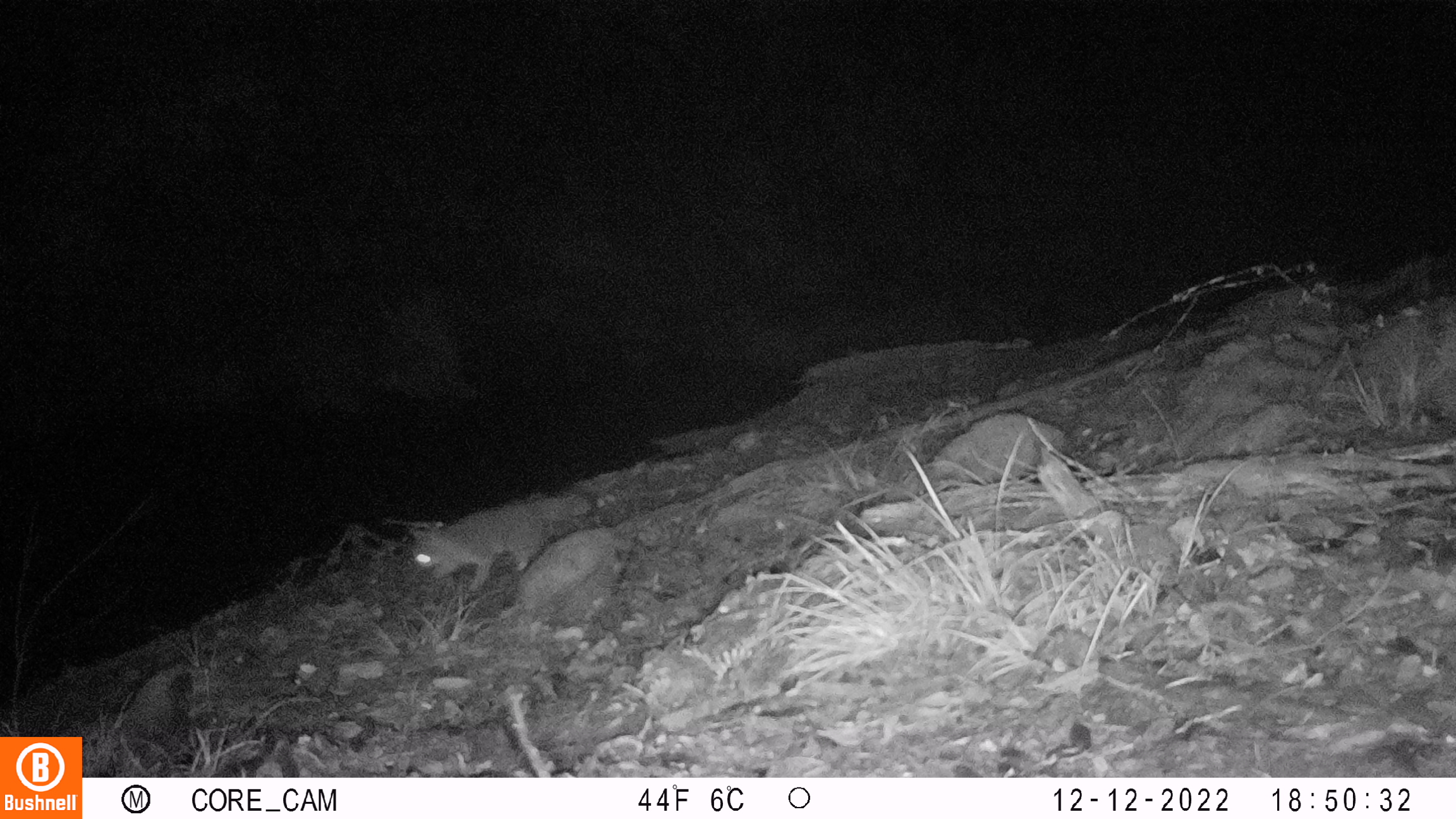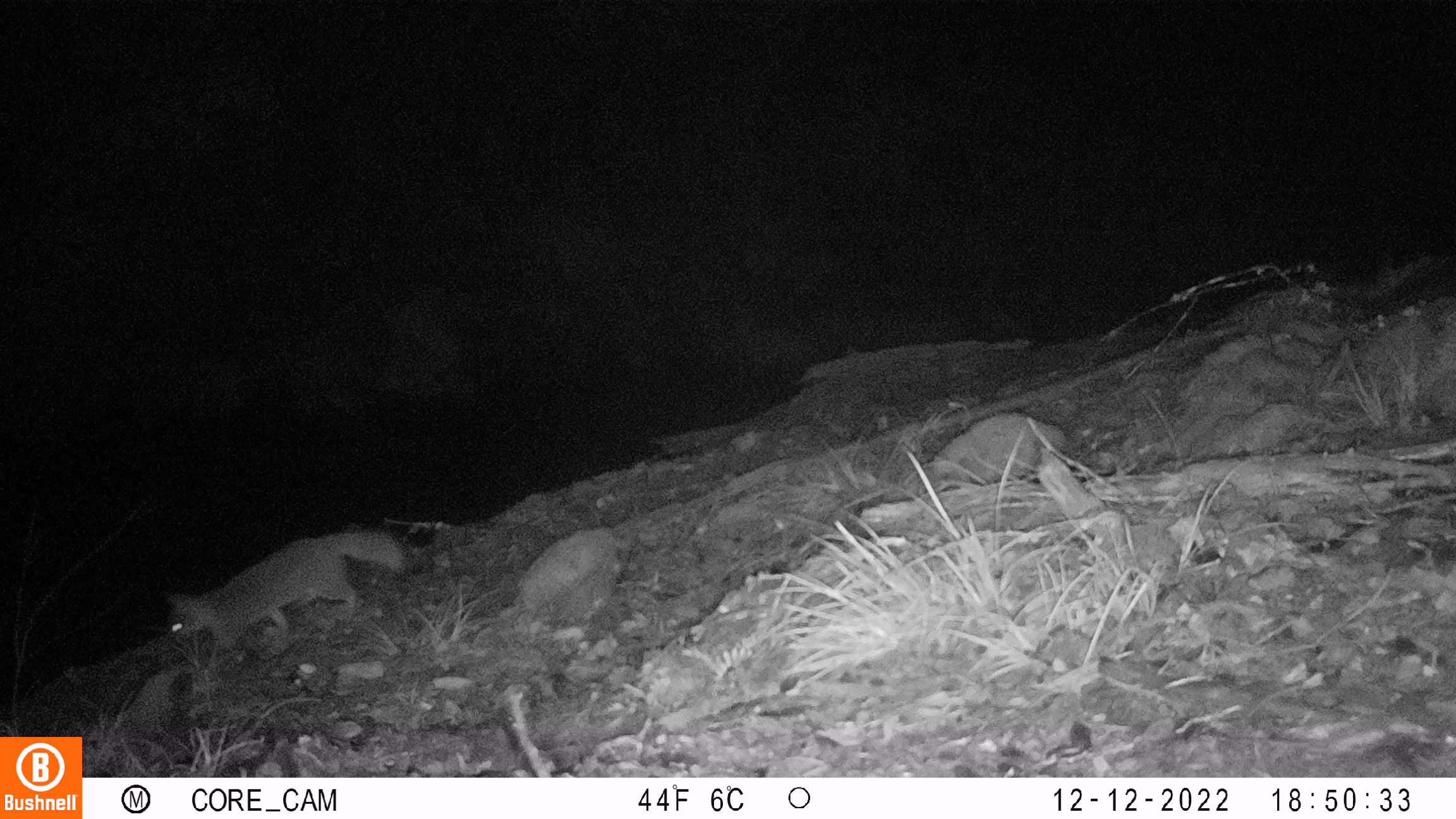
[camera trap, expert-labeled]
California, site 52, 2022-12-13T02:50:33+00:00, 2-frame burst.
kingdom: Animalia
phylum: Chordata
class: Mammalia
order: Carnivora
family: Canidae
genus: Urocyon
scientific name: Urocyon cinereoargenteus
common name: gray fox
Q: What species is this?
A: Gray fox (Urocyon cinereoargenteus).